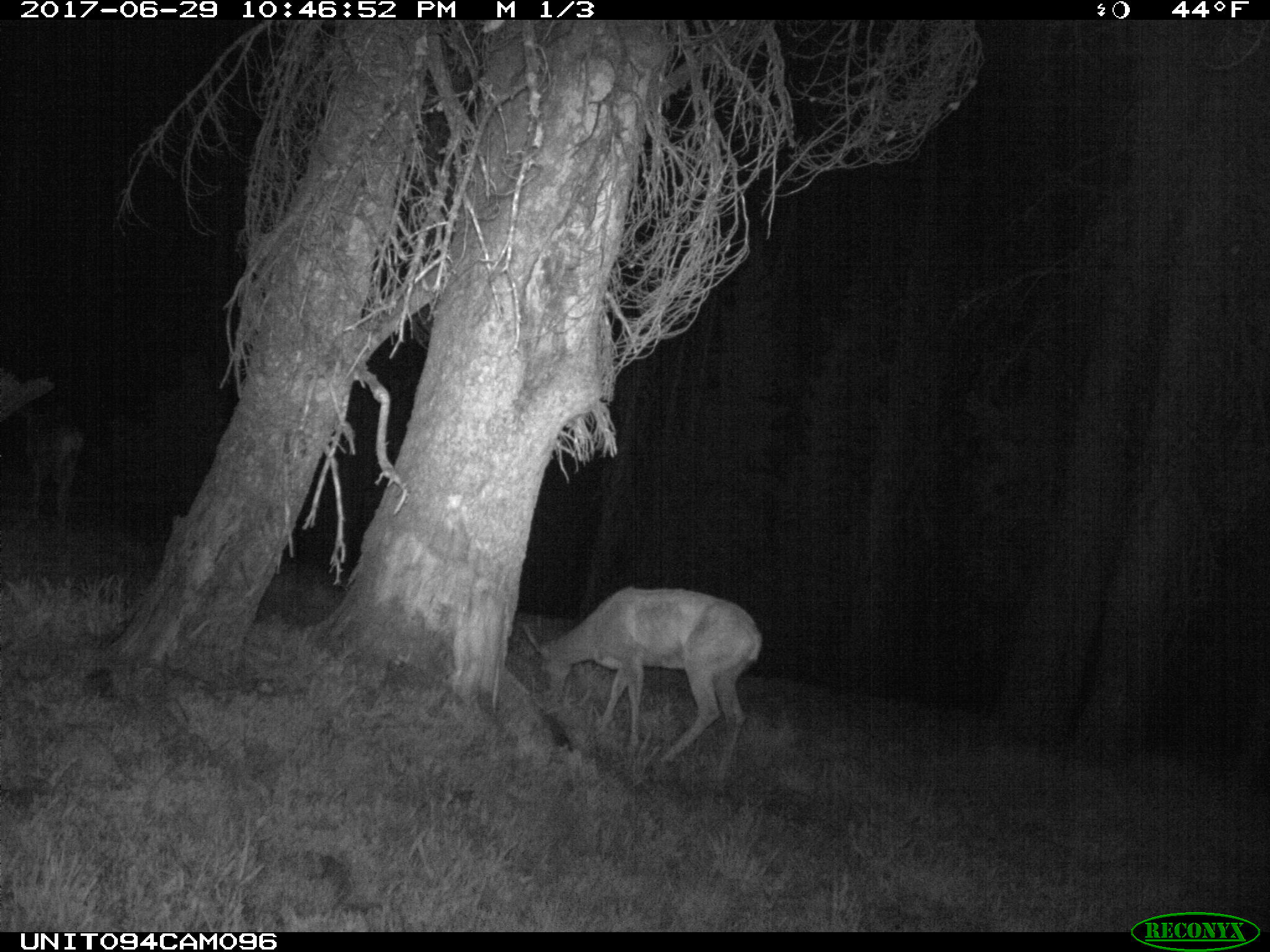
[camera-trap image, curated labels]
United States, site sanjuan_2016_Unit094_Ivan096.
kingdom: Animalia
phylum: Chordata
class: Mammalia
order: Artiodactyla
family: Cervidae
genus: Odocoileus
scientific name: Odocoileus hemionus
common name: mule deer